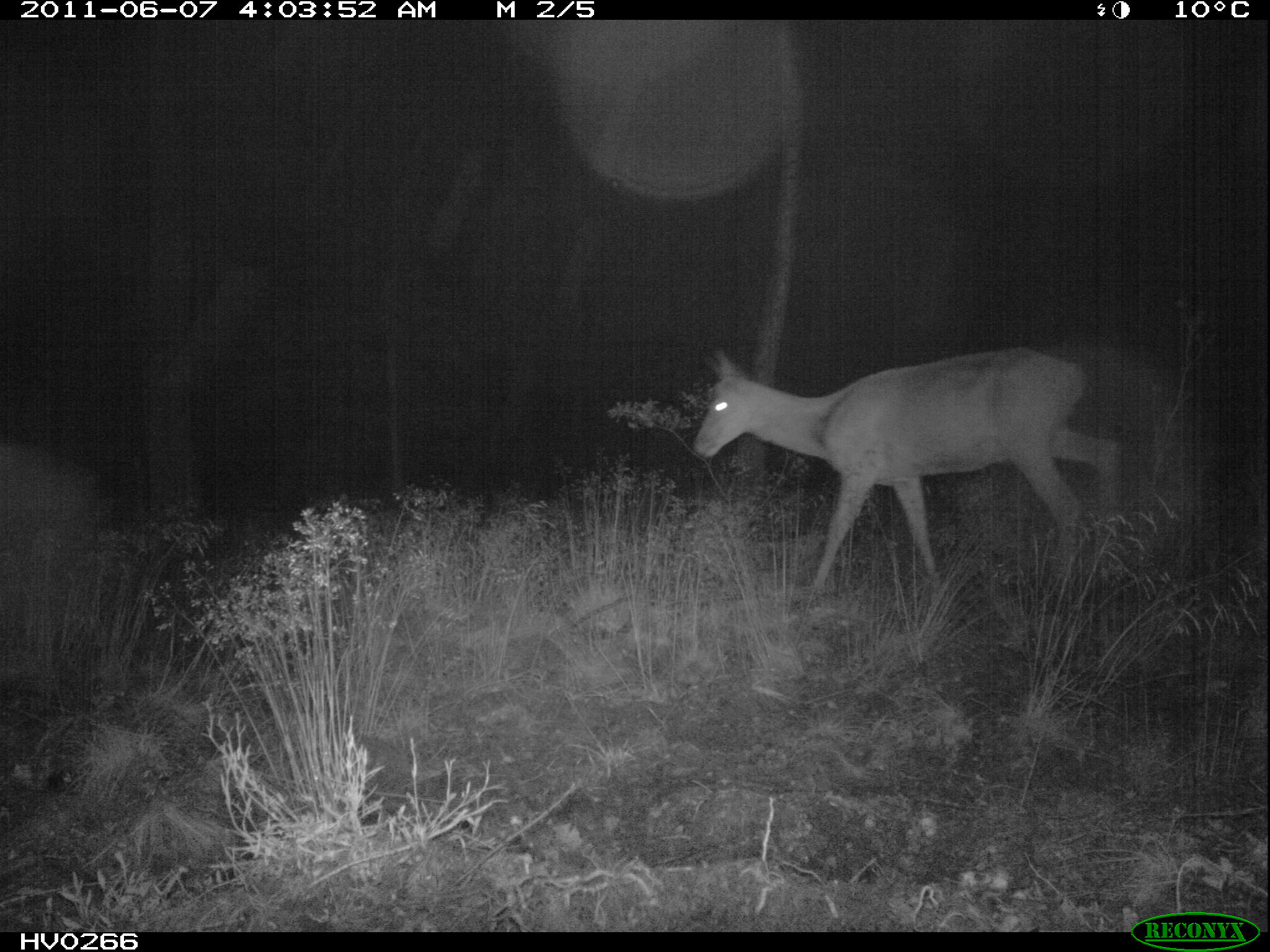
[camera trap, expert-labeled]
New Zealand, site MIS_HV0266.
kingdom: Animalia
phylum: Chordata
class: Mammalia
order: Artiodactyla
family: Cervidae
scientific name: Cervidae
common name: deer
Deer (Cervidae).